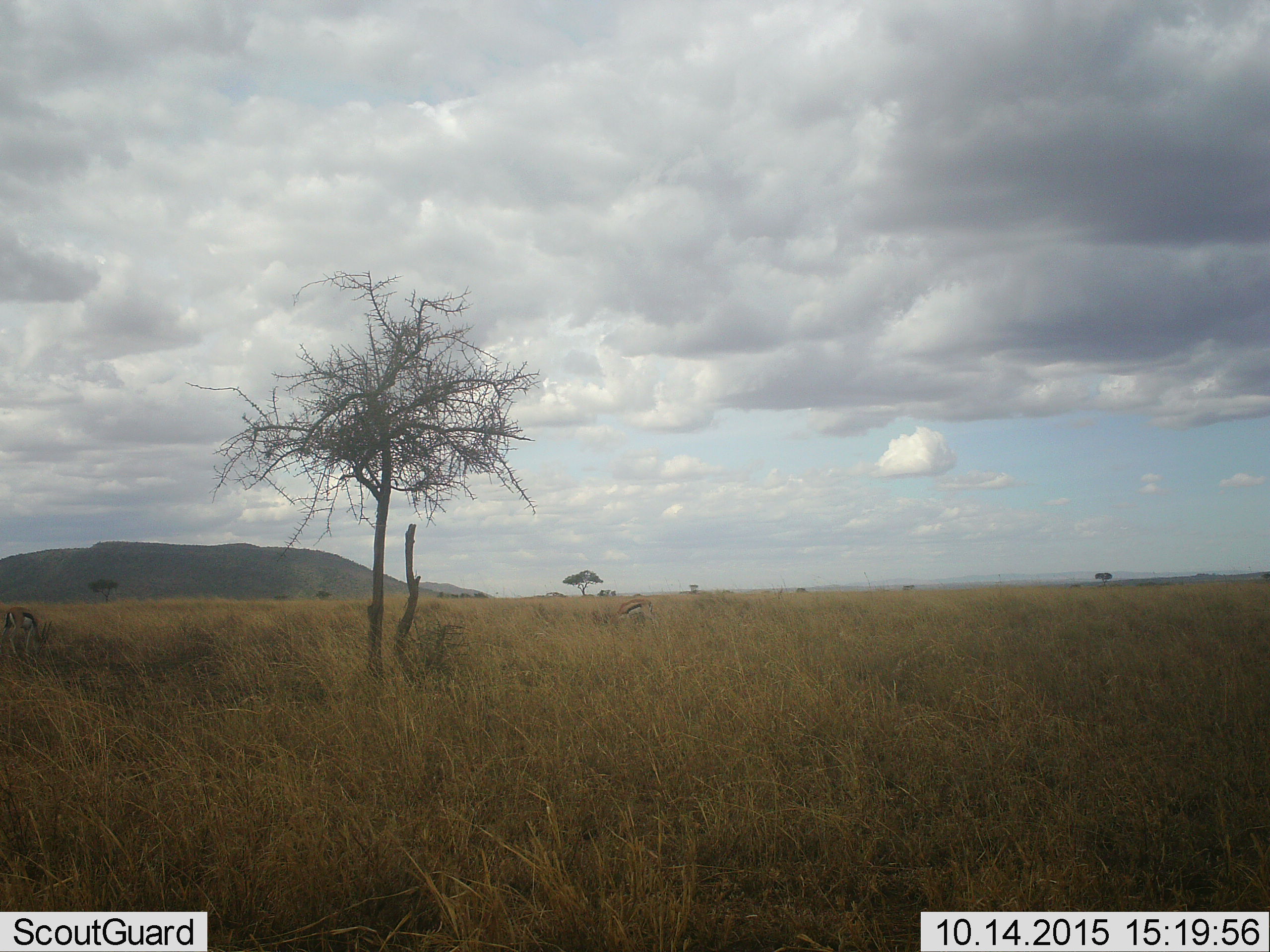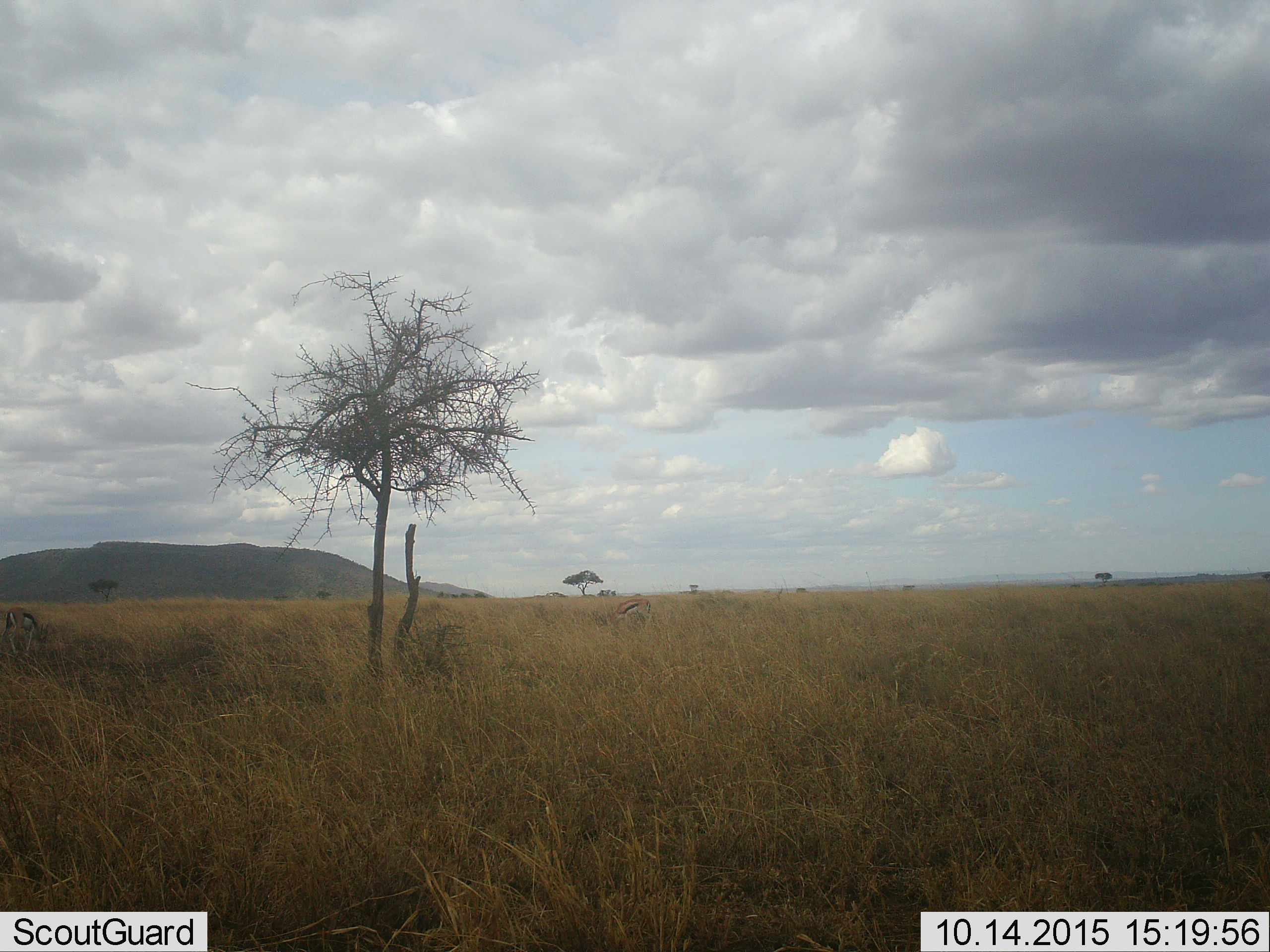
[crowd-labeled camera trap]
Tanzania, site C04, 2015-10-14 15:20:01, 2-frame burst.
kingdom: Animalia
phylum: Chordata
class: Mammalia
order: Artiodactyla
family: Bovidae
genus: Eudorcas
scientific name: Eudorcas thomsonii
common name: thomson's gazelle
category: gazellethomsons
Gazellethomsons (thomson's gazelle) (Eudorcas thomsonii), count 2. Behavior (volunteer vote fractions): standing 23%, resting 0%, moving 8%, interacting 0%. Young present (vote fraction): 0%. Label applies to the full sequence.